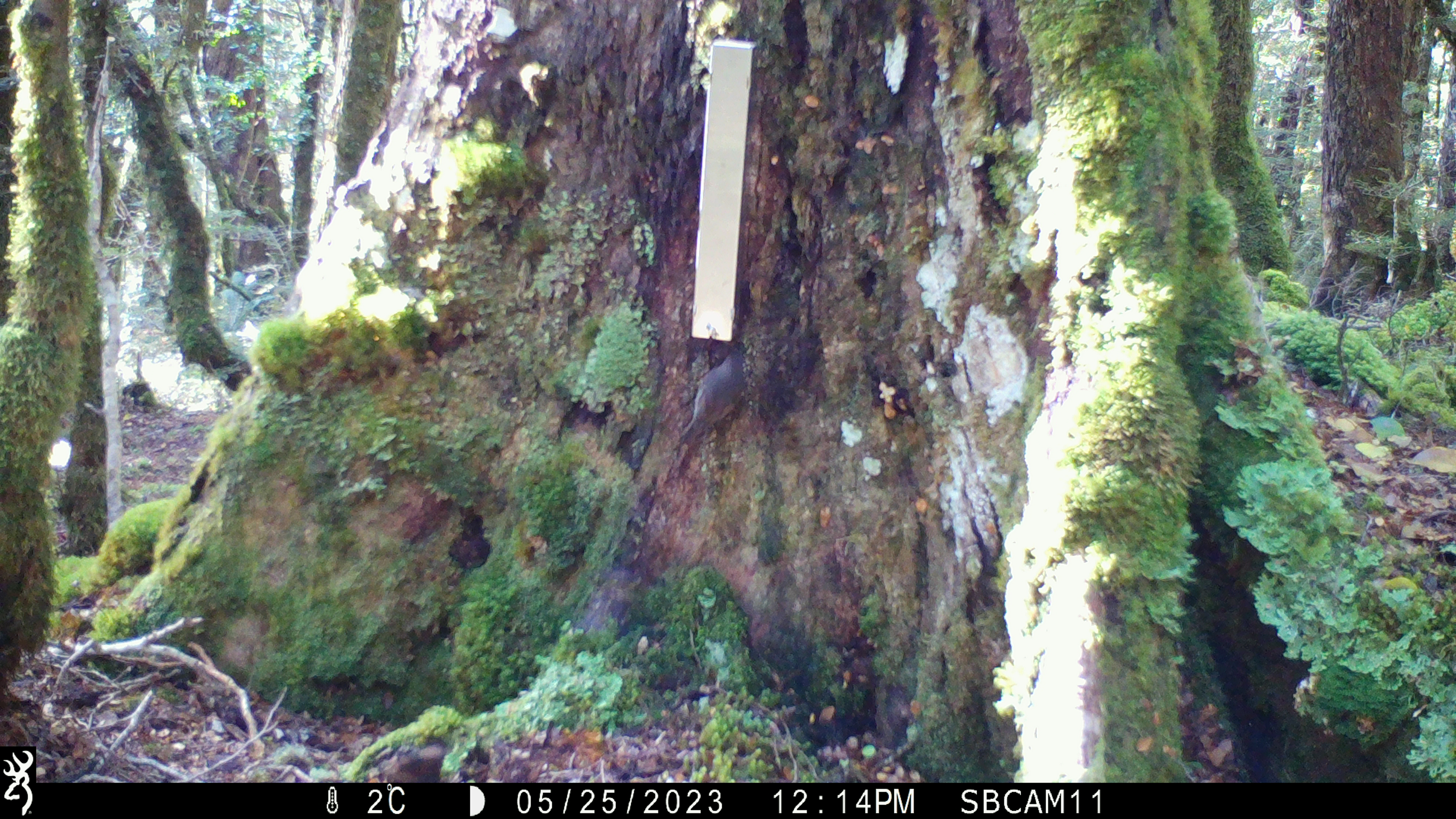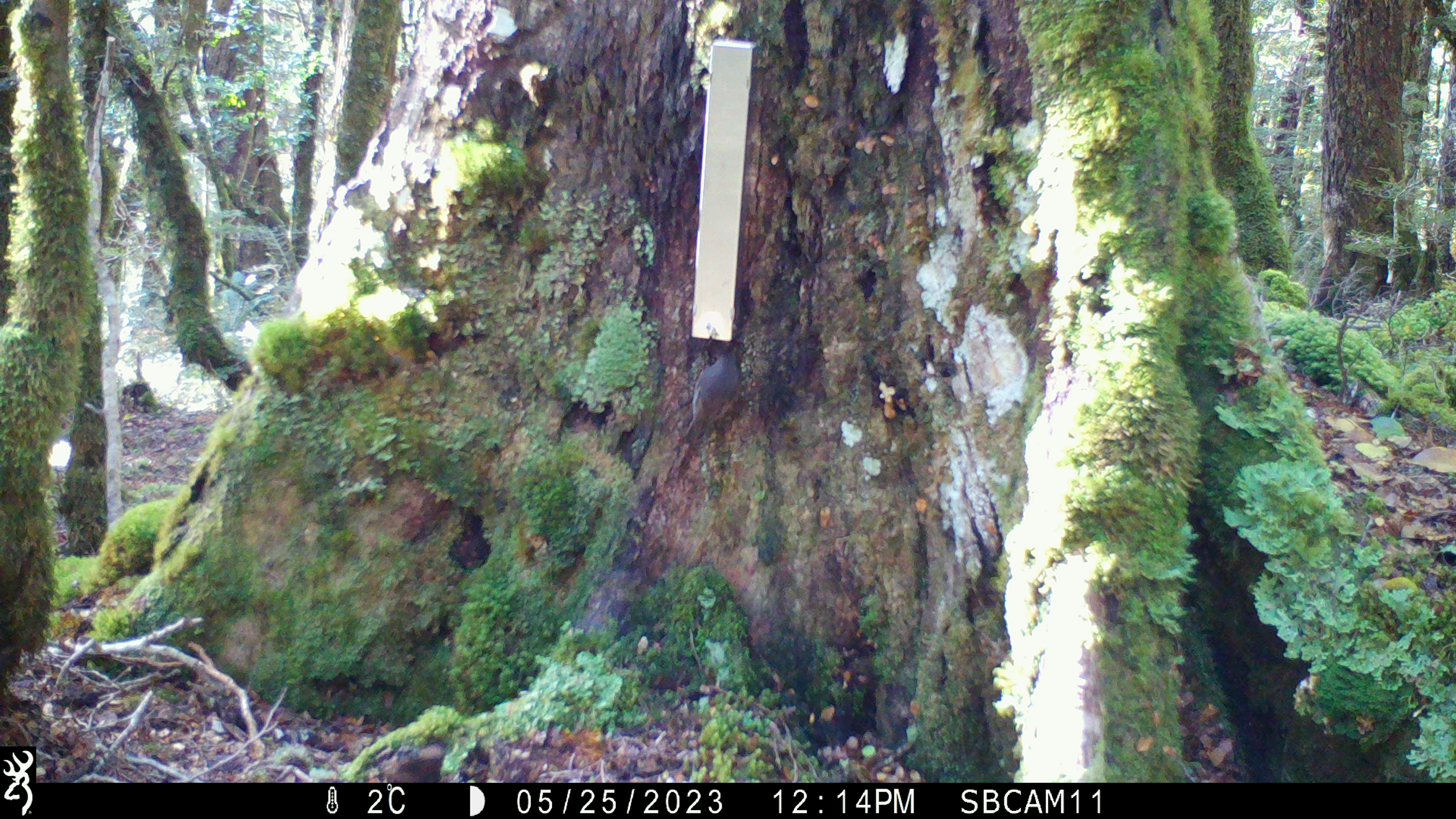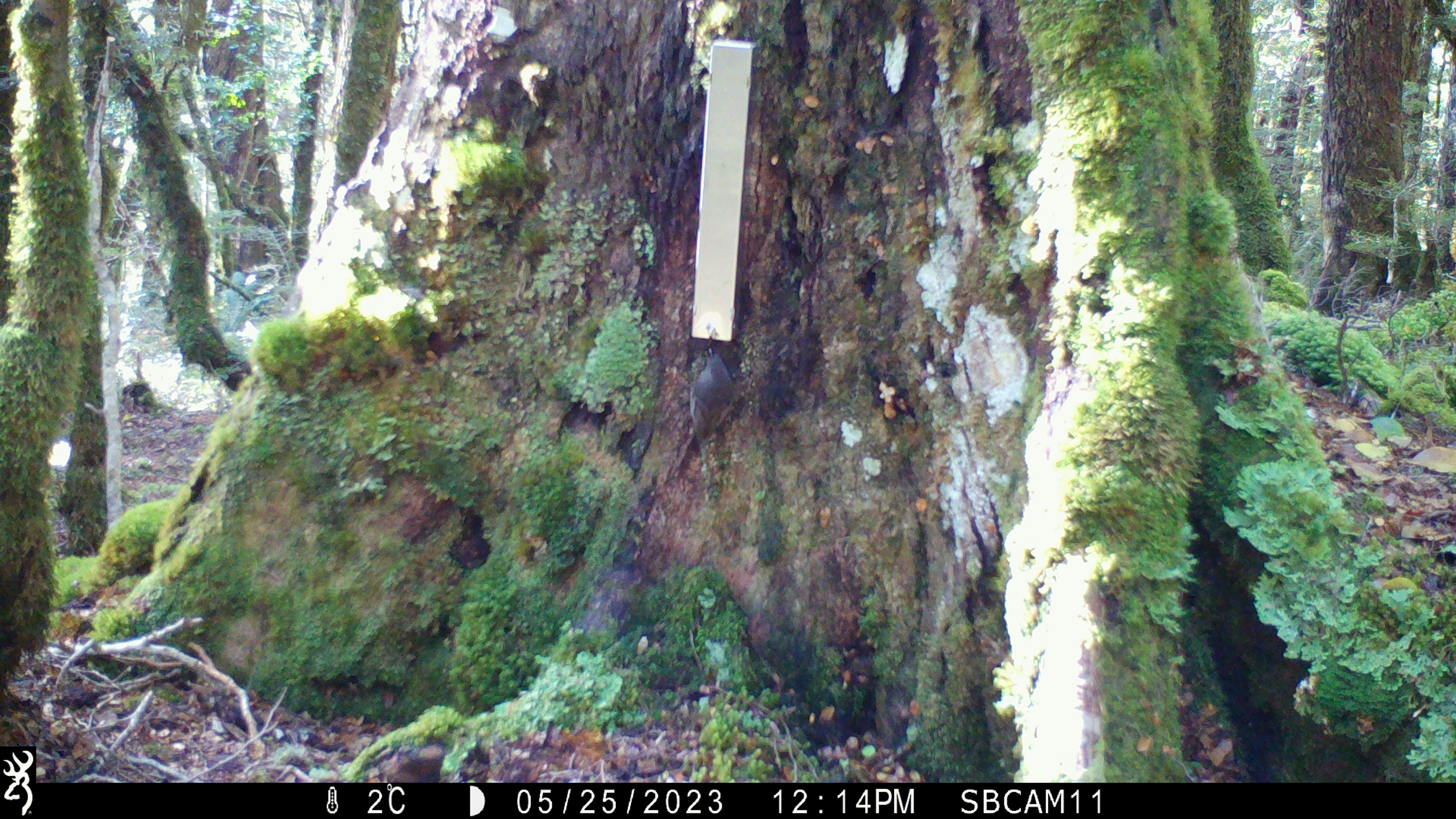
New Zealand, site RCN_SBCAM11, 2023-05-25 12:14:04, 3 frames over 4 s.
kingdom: Animalia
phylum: Chordata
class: Aves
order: Passeriformes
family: Petroicidae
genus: Petroica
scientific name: Petroica australis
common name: new zealand robin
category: robin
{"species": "robin (new zealand robin) (Petroica australis)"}